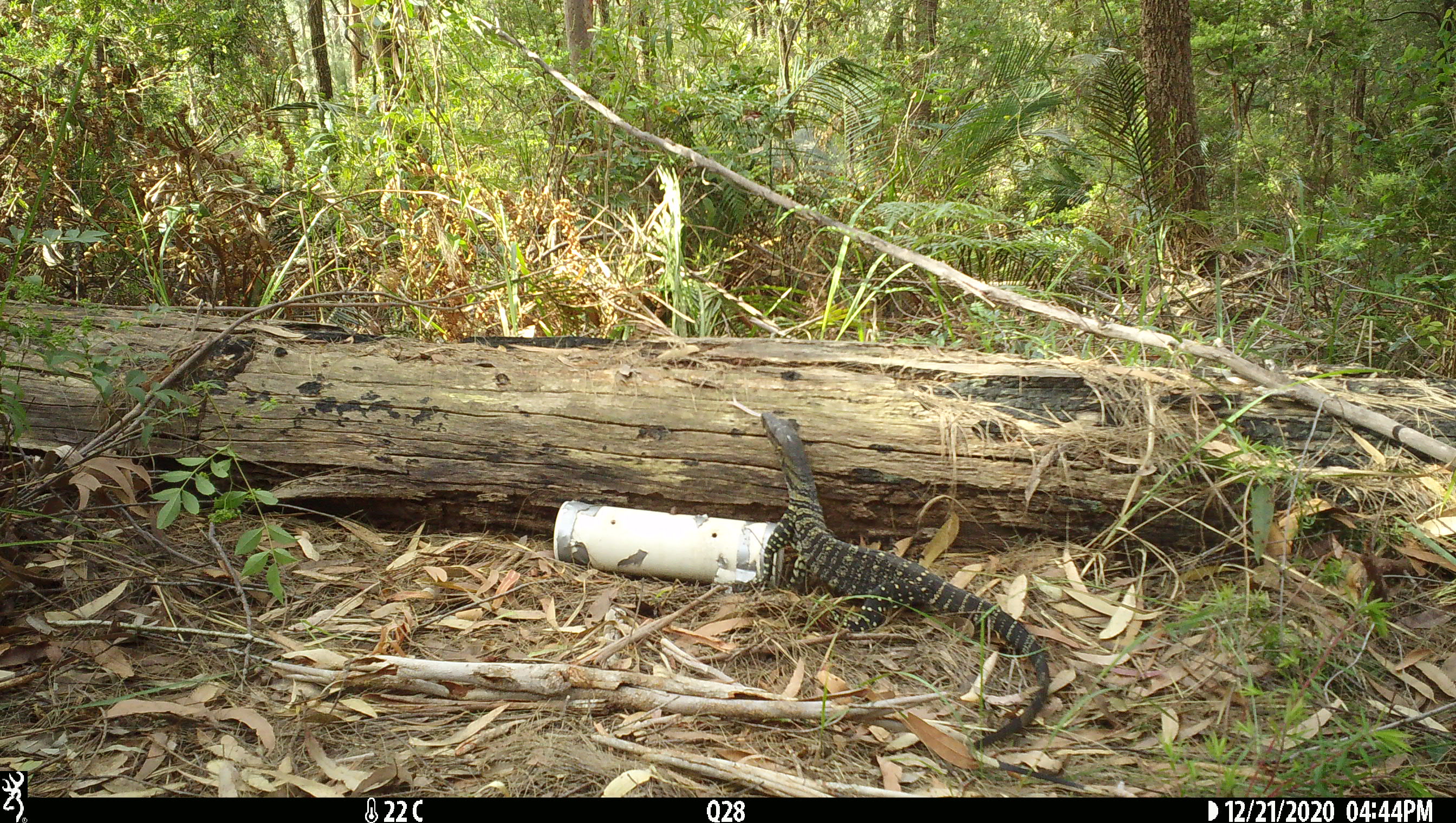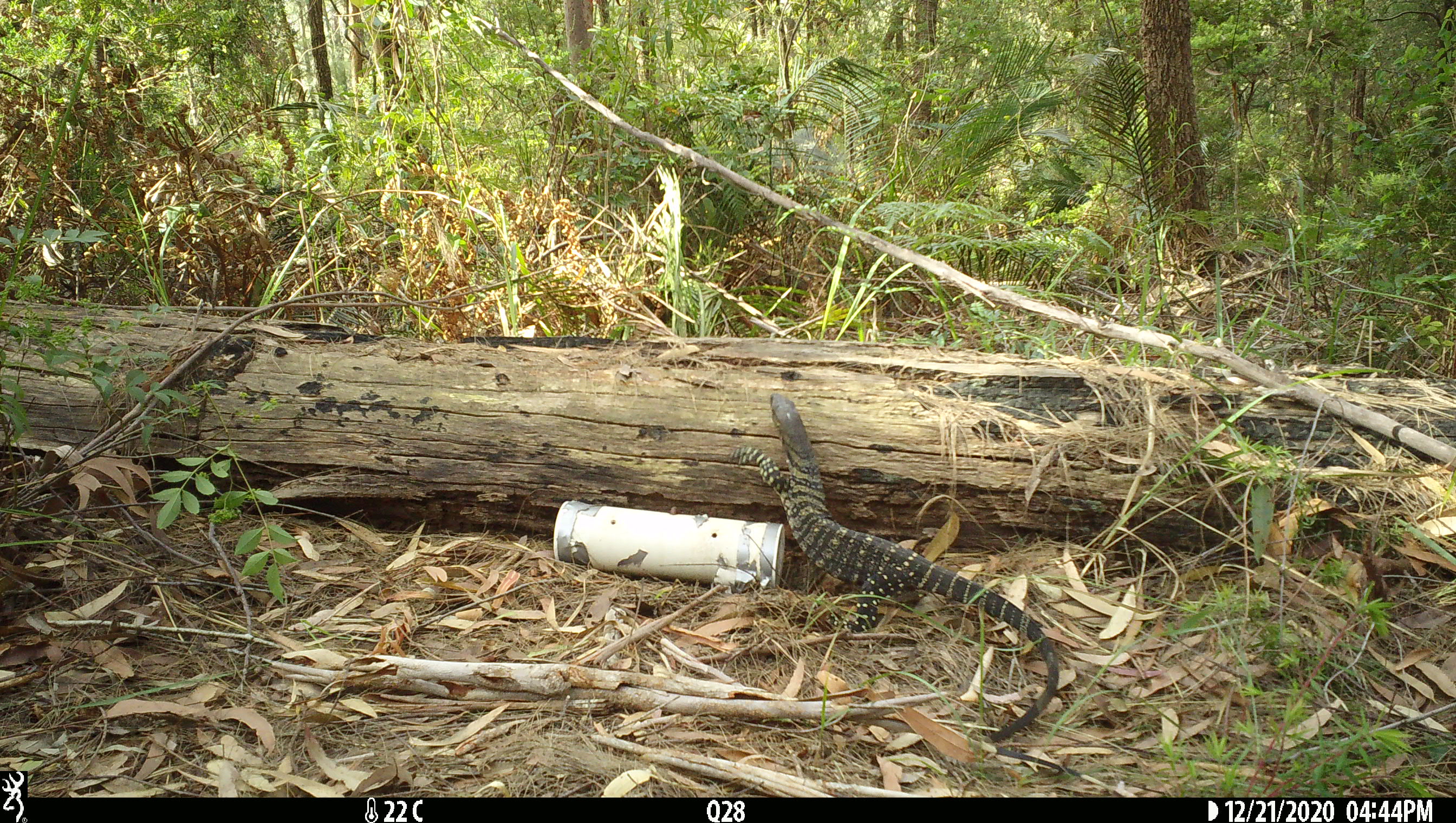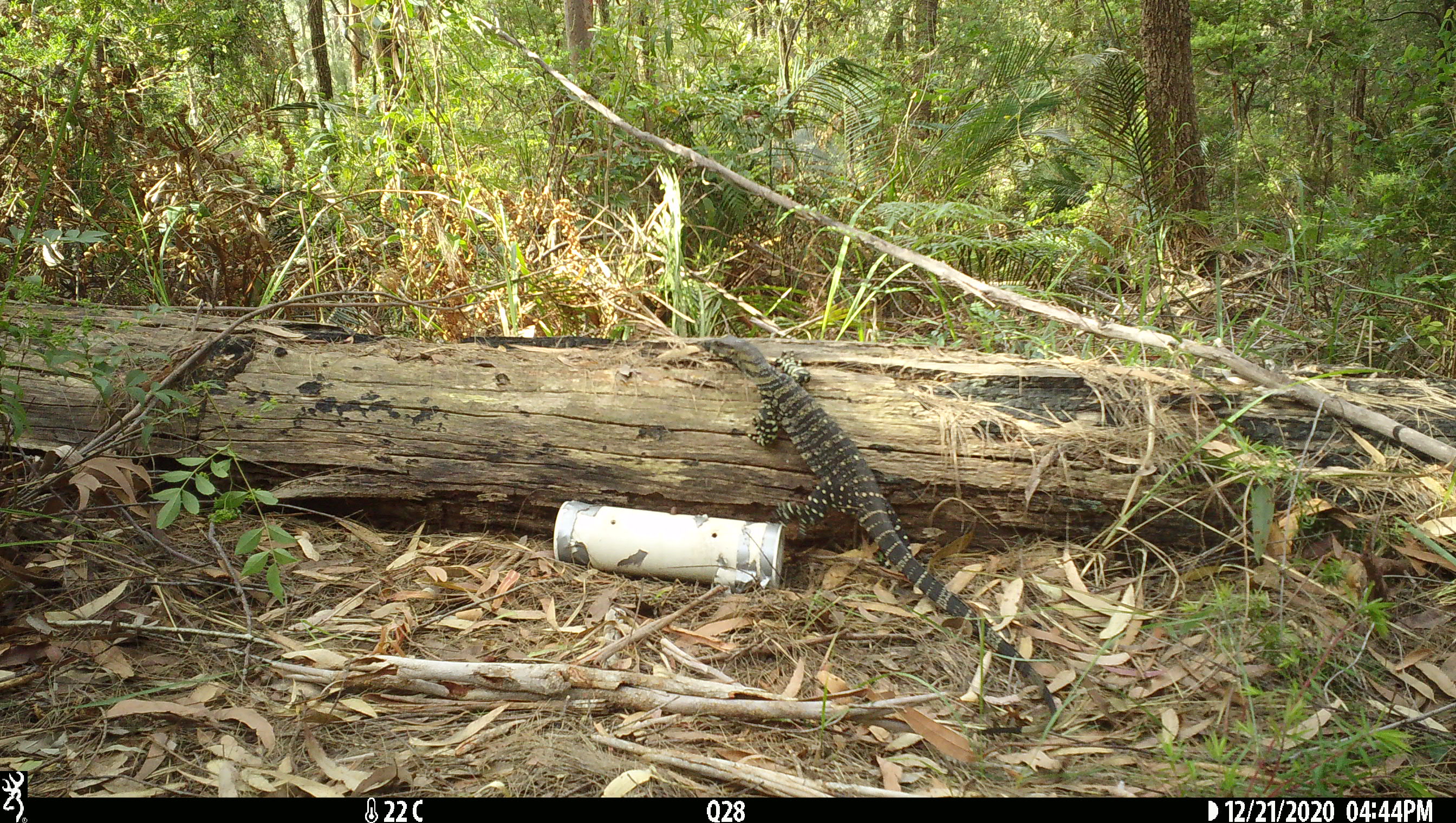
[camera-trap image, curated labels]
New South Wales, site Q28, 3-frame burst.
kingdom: Animalia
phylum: Chordata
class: Reptilia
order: Squamata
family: Varanidae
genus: Varanus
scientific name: Varanus varius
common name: lace monitor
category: goanna